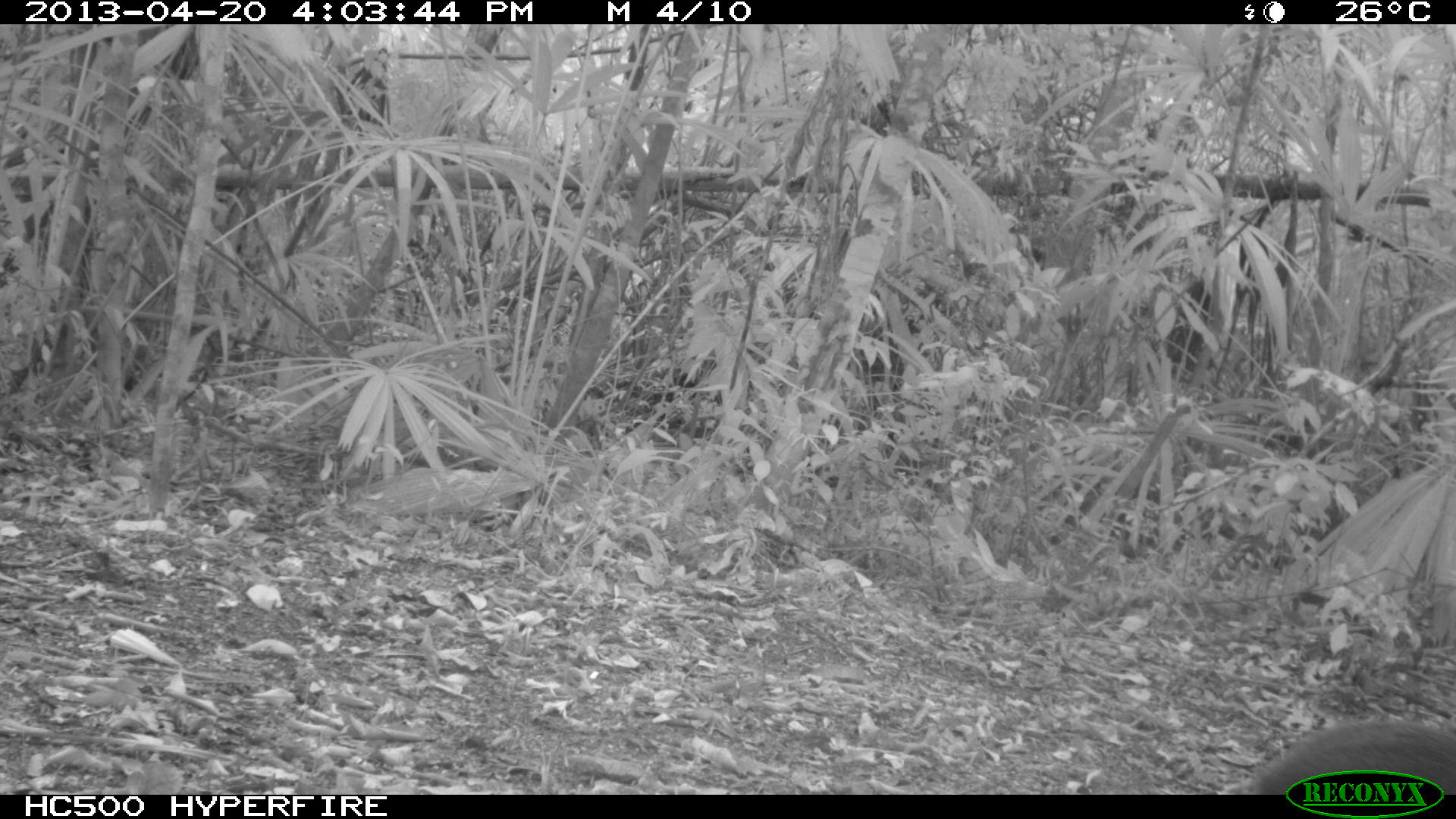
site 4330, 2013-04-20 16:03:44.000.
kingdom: Animalia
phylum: Chordata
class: Mammalia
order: Rodentia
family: Dasyproctidae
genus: Dasyprocta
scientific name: Dasyprocta punctata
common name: central american agouti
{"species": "Dasyprocta punctata (central american agouti)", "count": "1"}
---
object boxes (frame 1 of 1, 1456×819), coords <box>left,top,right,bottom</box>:
dasyprocta punctata: <box>1210,721,1456,795</box>